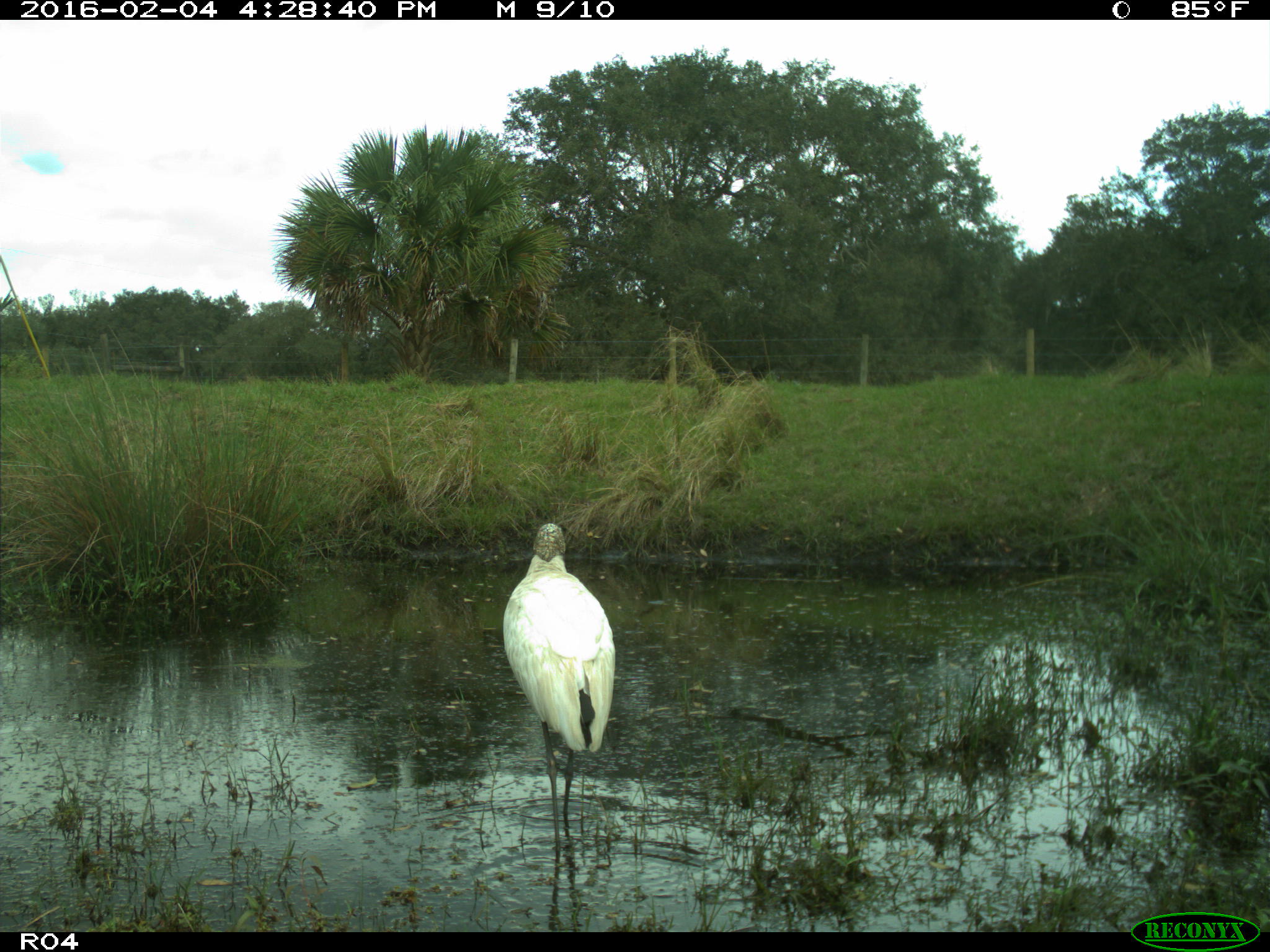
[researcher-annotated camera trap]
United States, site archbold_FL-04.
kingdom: Animalia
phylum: Chordata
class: Aves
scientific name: Aves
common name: birds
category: unidentified bird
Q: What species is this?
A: Unidentified bird (birds) (Aves).